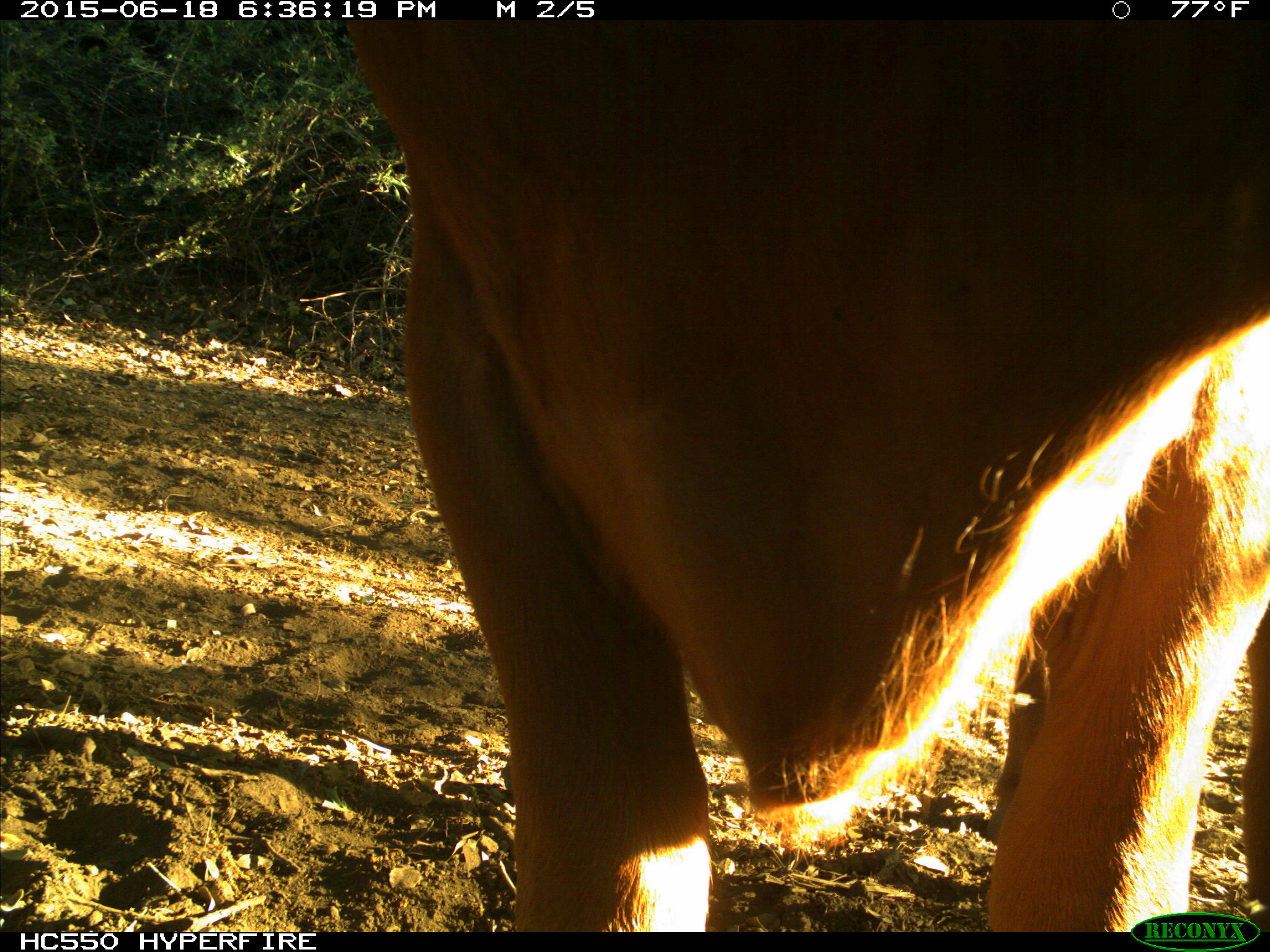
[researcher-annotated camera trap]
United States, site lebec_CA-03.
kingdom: Animalia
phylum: Chordata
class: Mammalia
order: Artiodactyla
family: Bovidae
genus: Bos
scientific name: Bos taurus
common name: domestic cow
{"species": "Bos taurus (domestic cow)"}